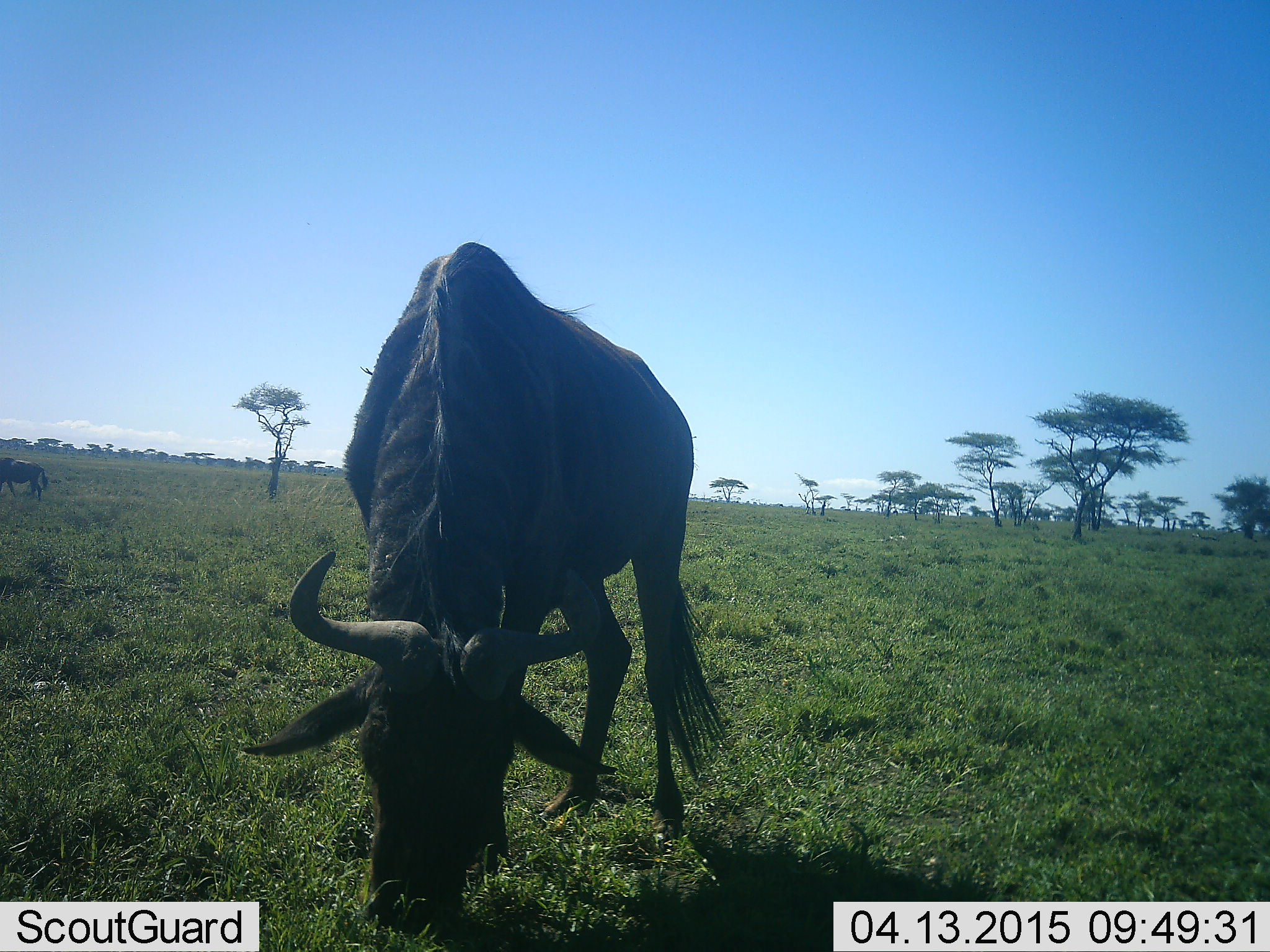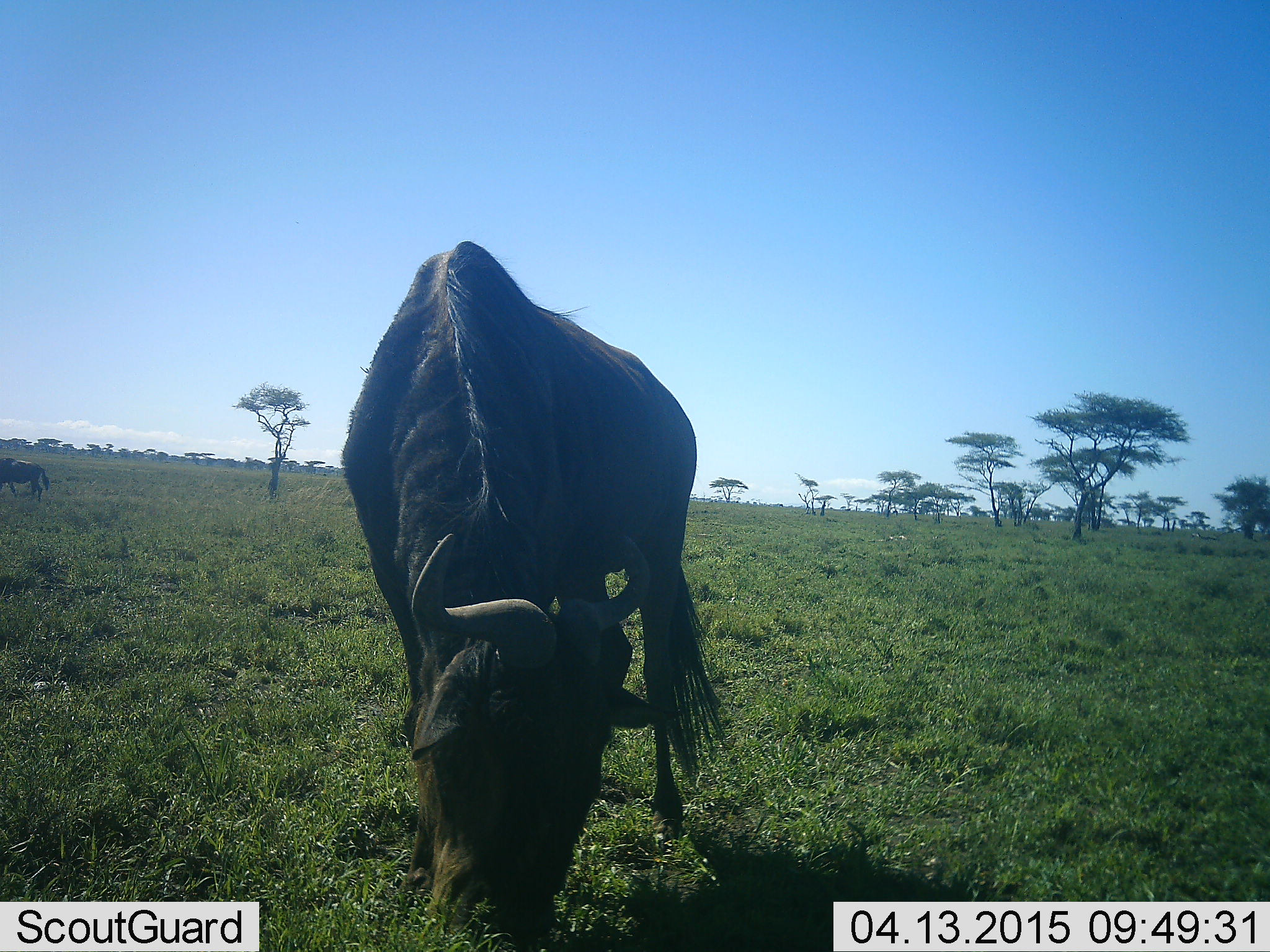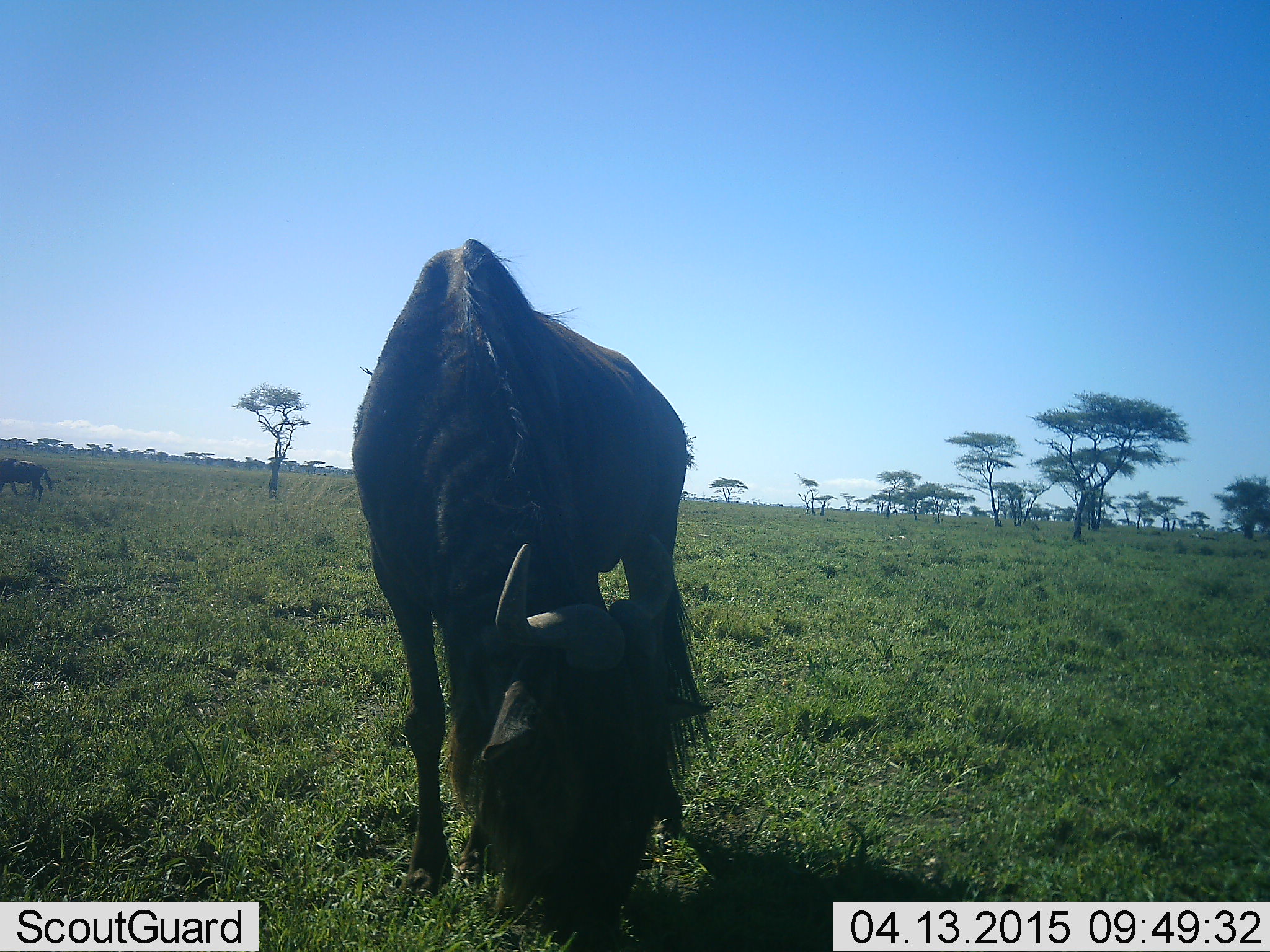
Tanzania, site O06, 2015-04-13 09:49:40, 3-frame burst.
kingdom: Animalia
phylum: Chordata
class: Mammalia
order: Artiodactyla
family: Bovidae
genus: Connochaetes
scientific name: Connochaetes taurinus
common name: blue wildebeest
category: wildebeest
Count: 2.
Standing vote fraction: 40%.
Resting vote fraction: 0%.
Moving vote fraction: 20%.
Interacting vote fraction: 0%.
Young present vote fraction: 0%.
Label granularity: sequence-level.